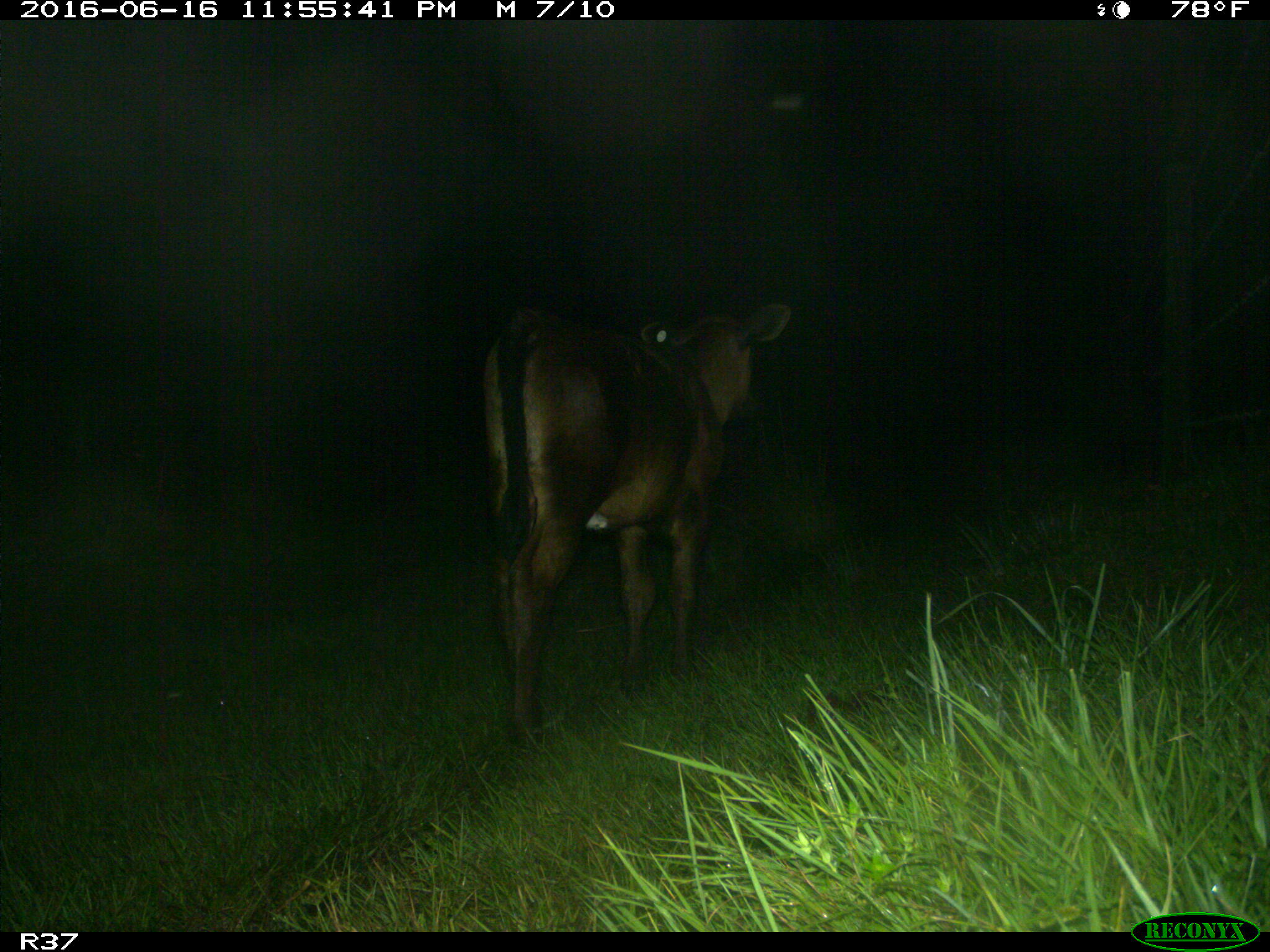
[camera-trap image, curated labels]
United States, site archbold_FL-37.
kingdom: Animalia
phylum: Chordata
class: Mammalia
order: Artiodactyla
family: Bovidae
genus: Bos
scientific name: Bos taurus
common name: domestic cow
Bos taurus (domestic cow).